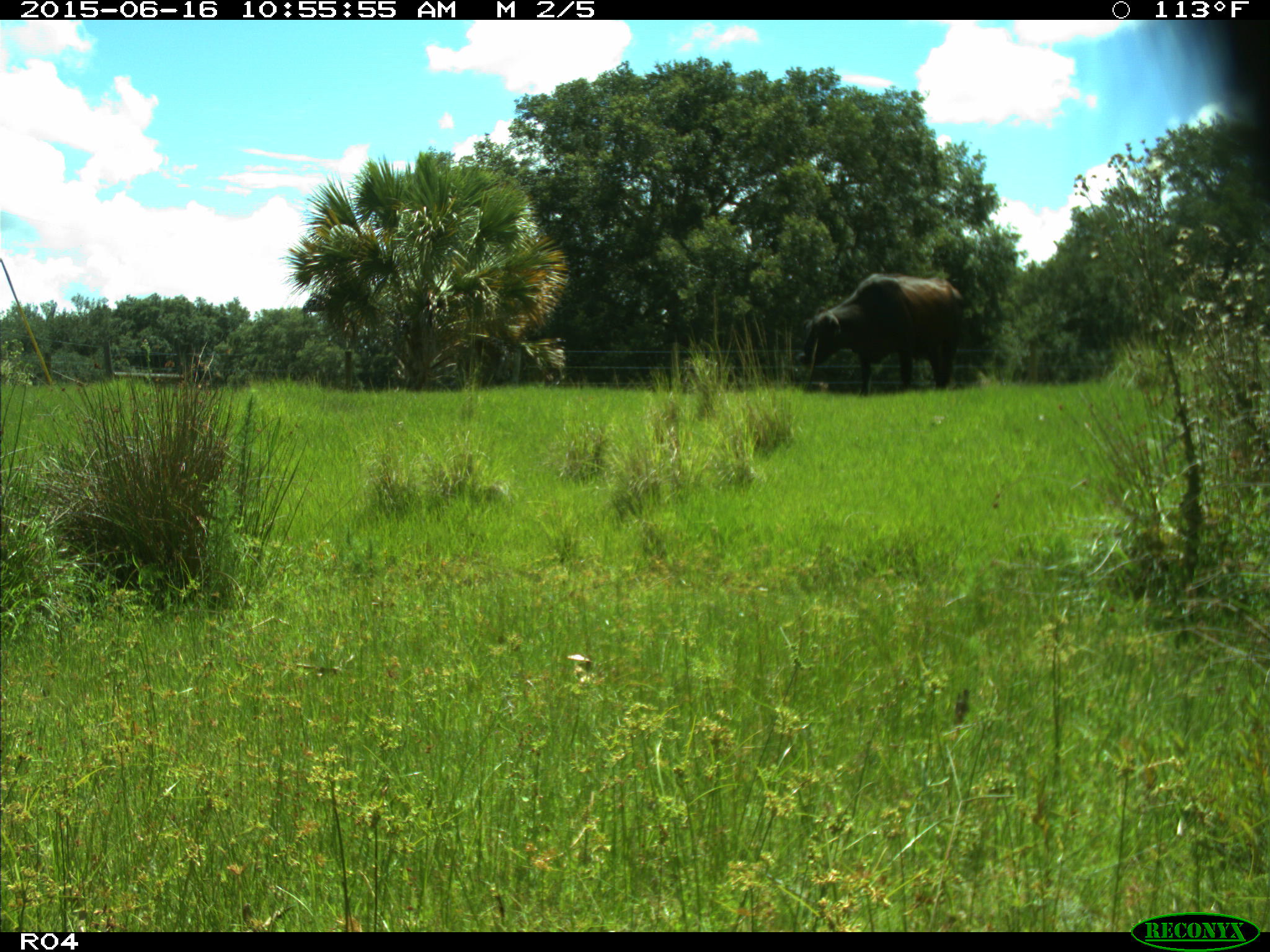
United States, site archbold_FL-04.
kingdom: Animalia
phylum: Chordata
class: Mammalia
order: Artiodactyla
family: Bovidae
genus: Bos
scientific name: Bos taurus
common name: domestic cow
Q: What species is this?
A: Bos taurus (domestic cow).